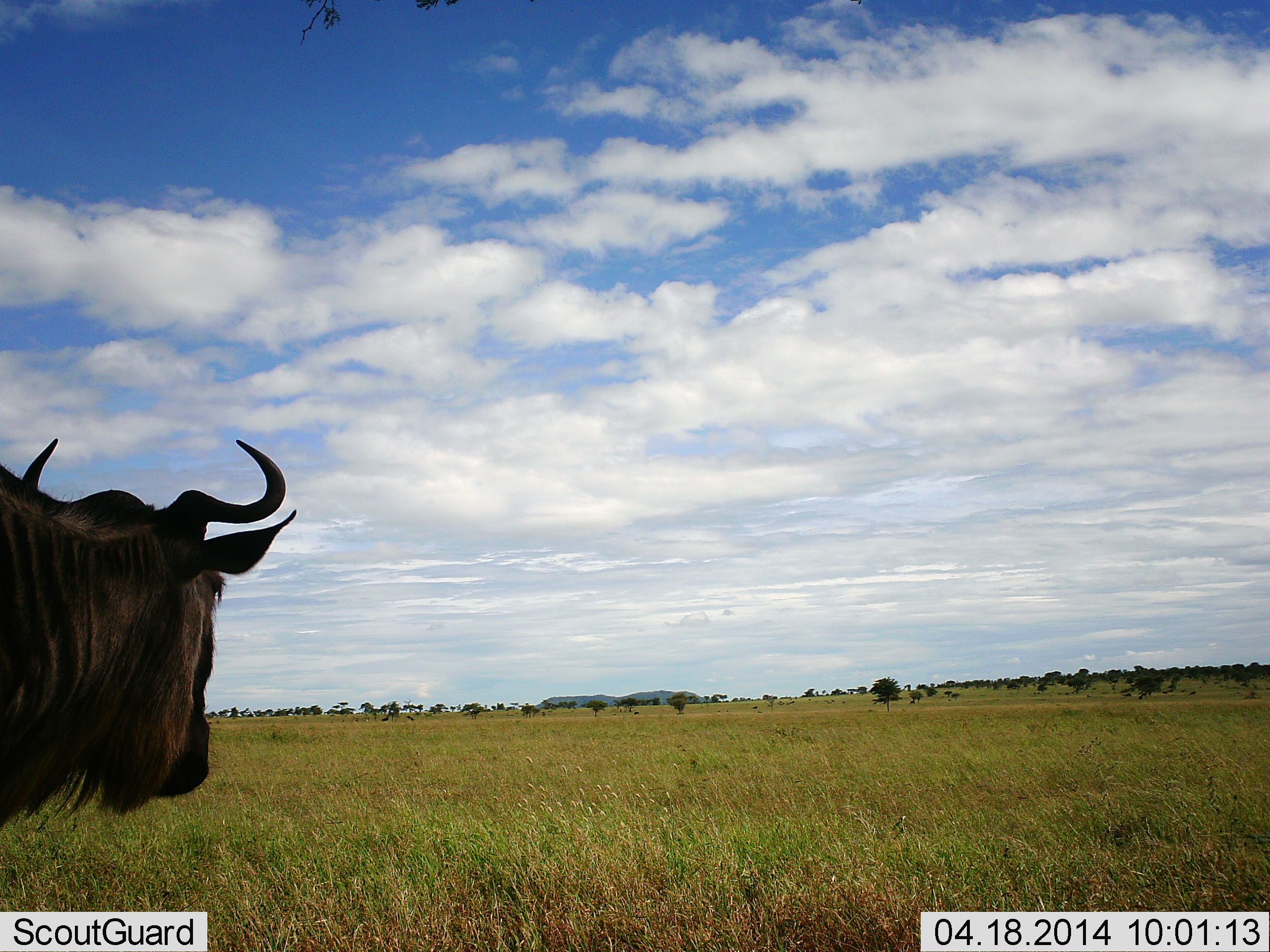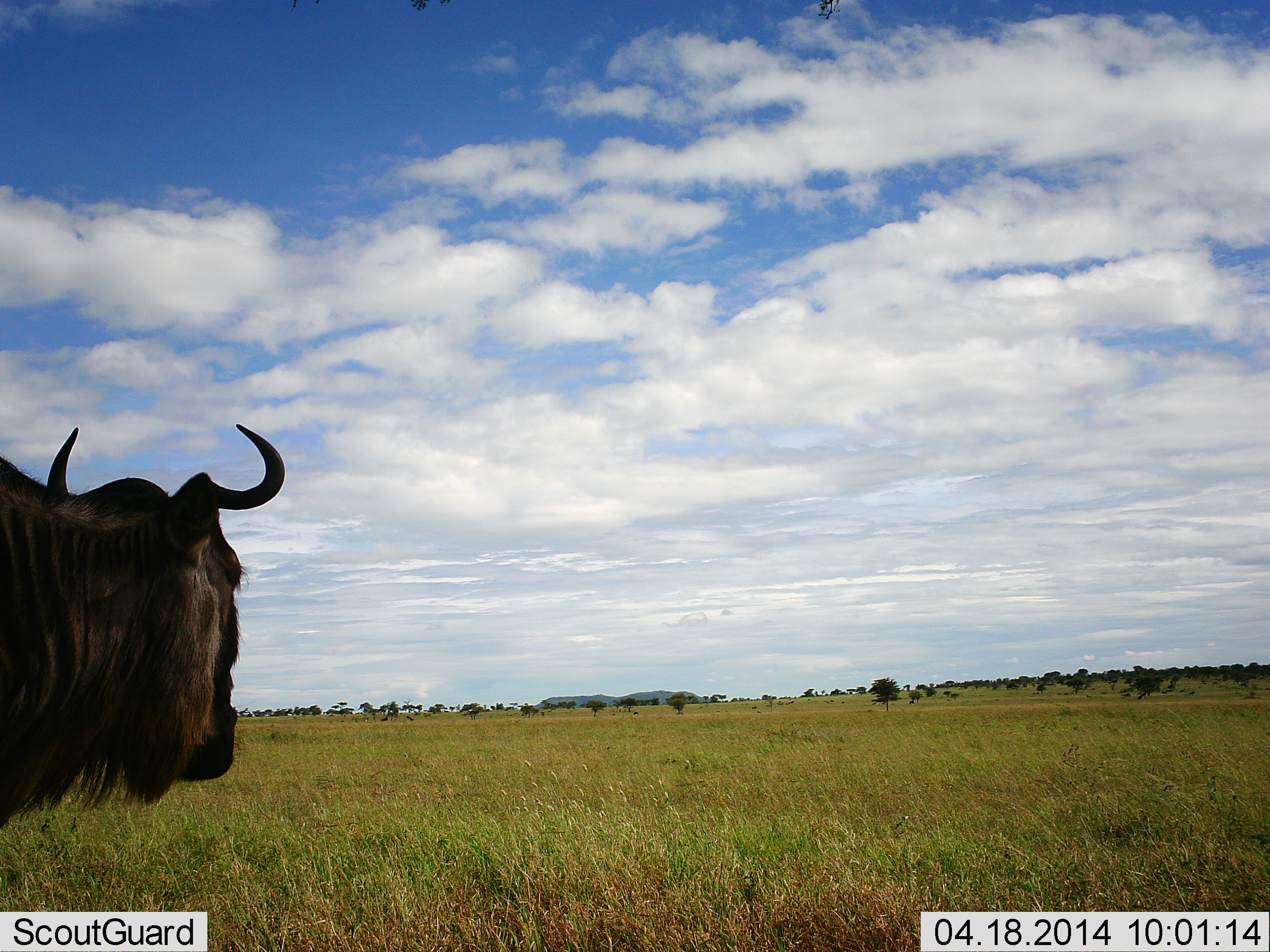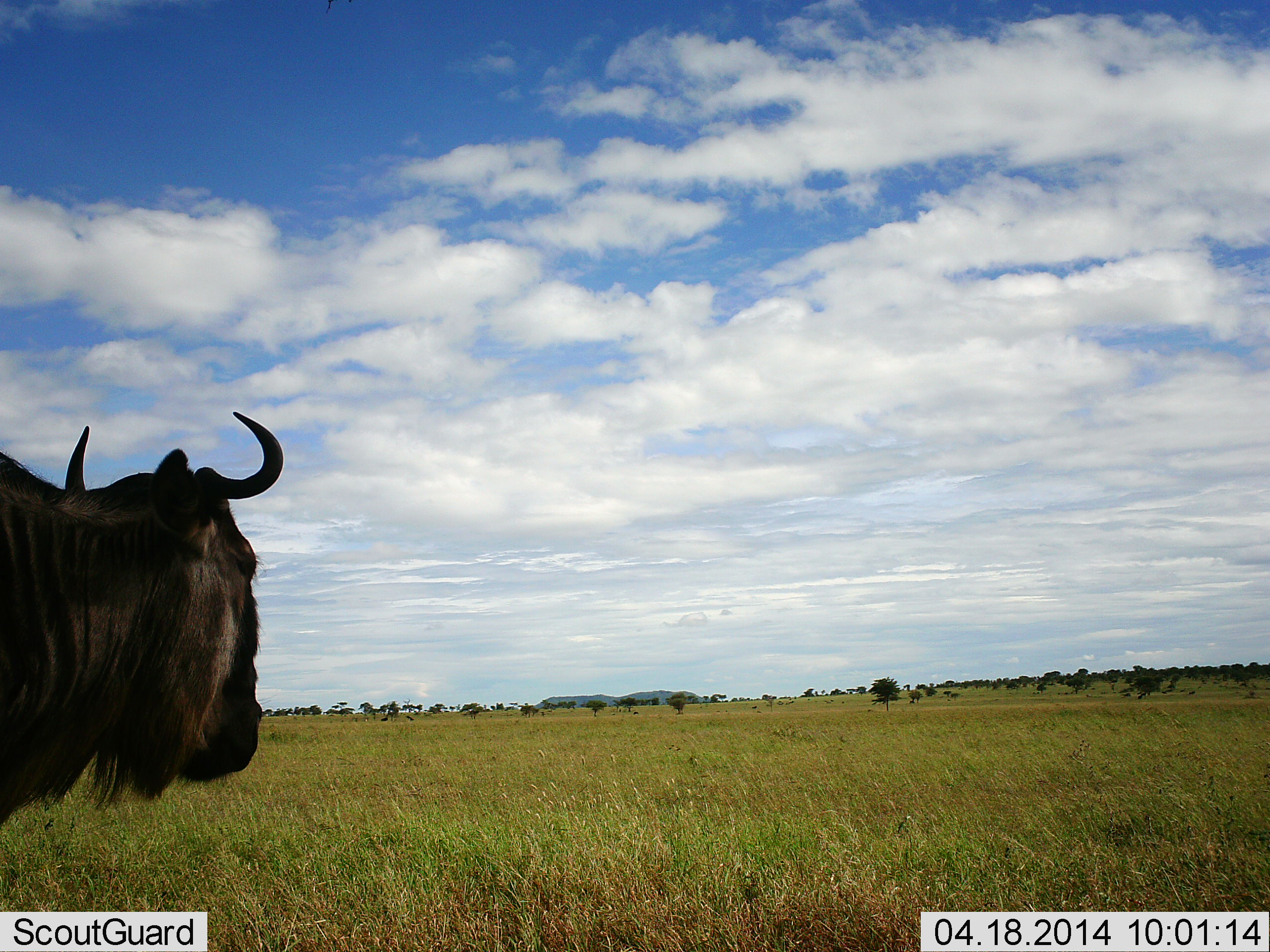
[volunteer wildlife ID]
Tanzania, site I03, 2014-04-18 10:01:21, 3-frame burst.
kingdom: Animalia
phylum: Chordata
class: Mammalia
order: Artiodactyla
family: Bovidae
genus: Connochaetes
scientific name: Connochaetes taurinus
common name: blue wildebeest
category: wildebeest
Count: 1.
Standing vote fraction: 100%.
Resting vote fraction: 0%.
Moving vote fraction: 0%.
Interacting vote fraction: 0%.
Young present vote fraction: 0%.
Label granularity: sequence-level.